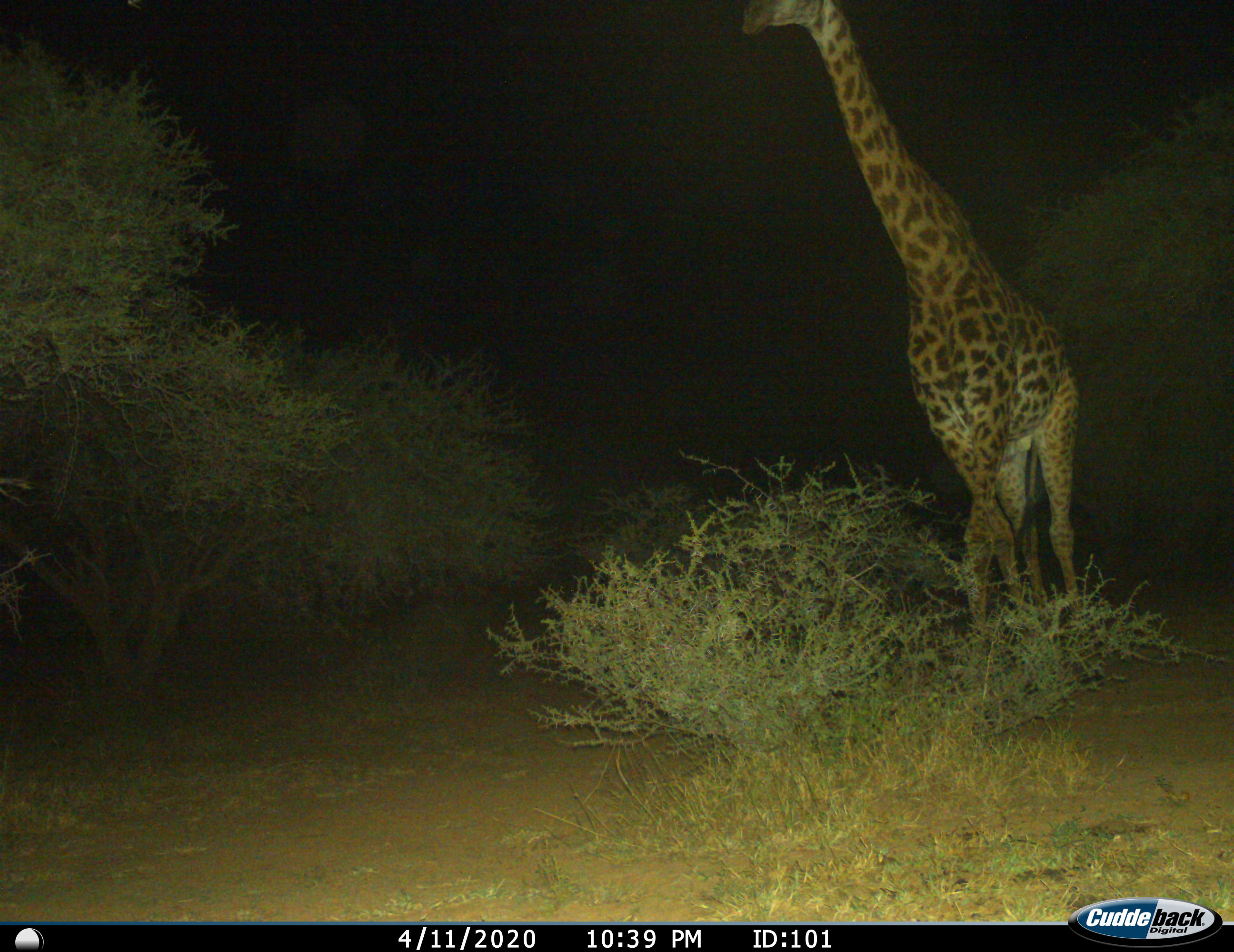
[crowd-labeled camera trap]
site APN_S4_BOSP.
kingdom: Animalia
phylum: Chordata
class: Mammalia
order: Artiodactyla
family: Giraffidae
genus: Giraffa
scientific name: Giraffa camelopardalis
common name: giraffe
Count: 1.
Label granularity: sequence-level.